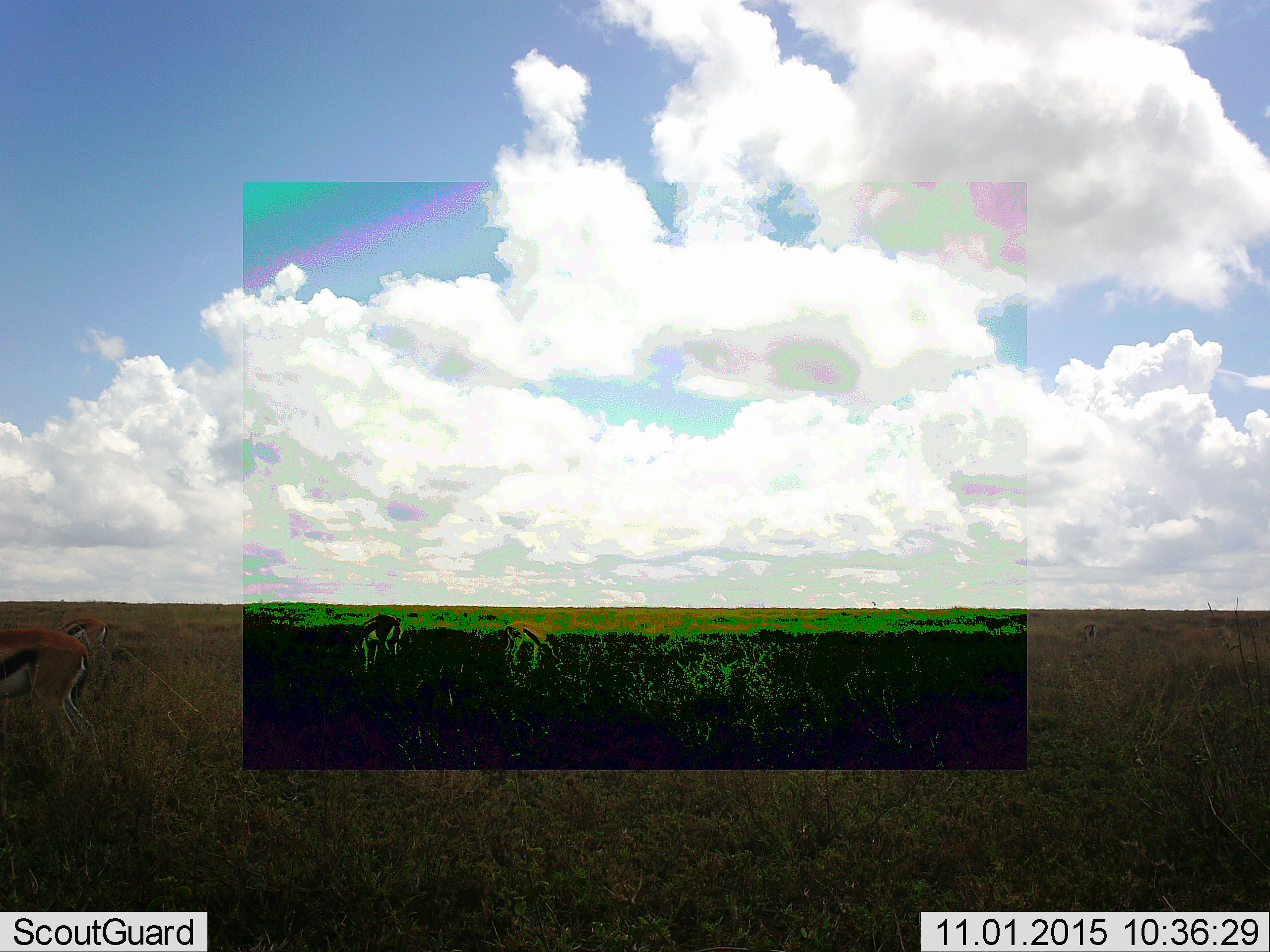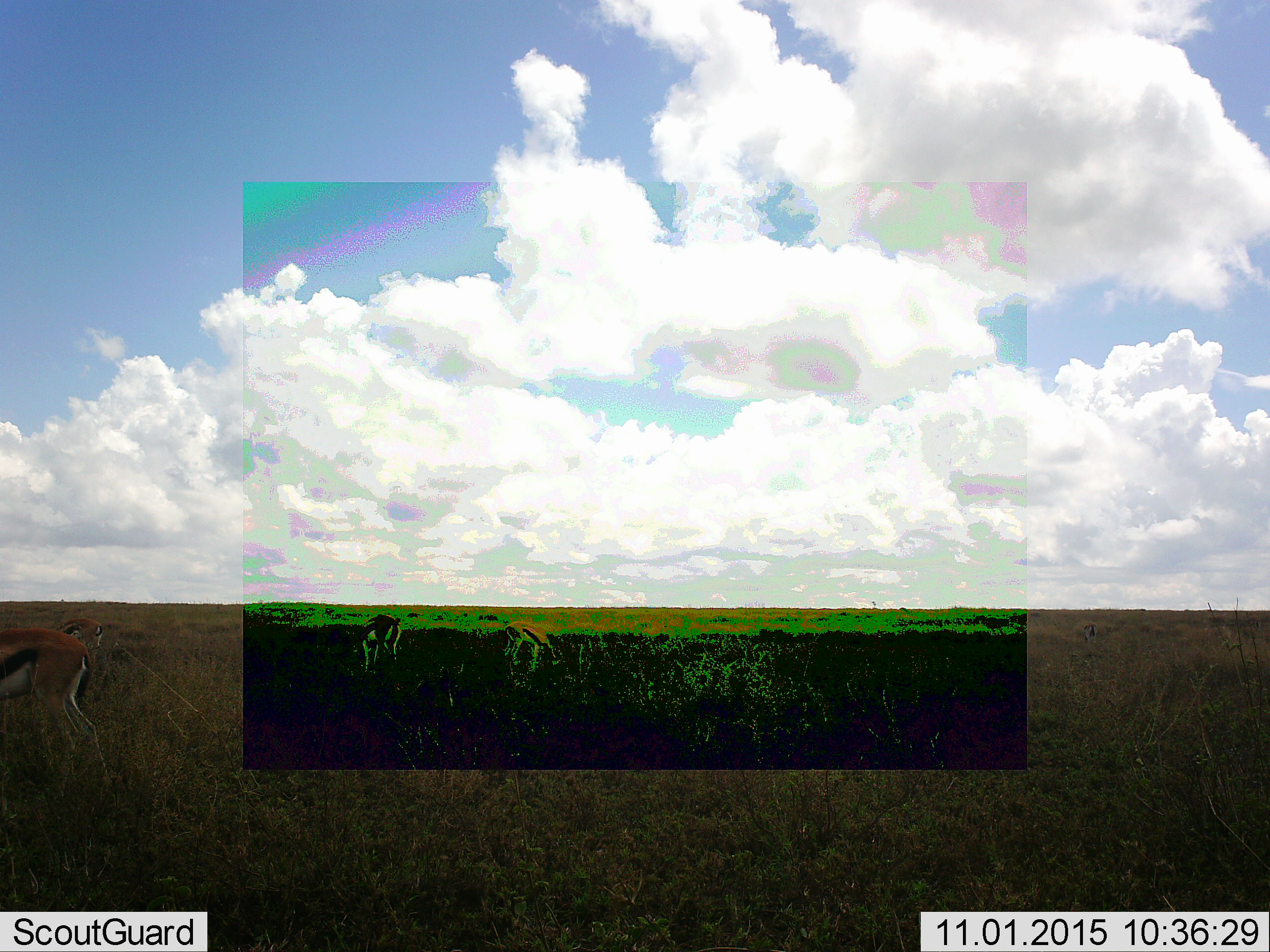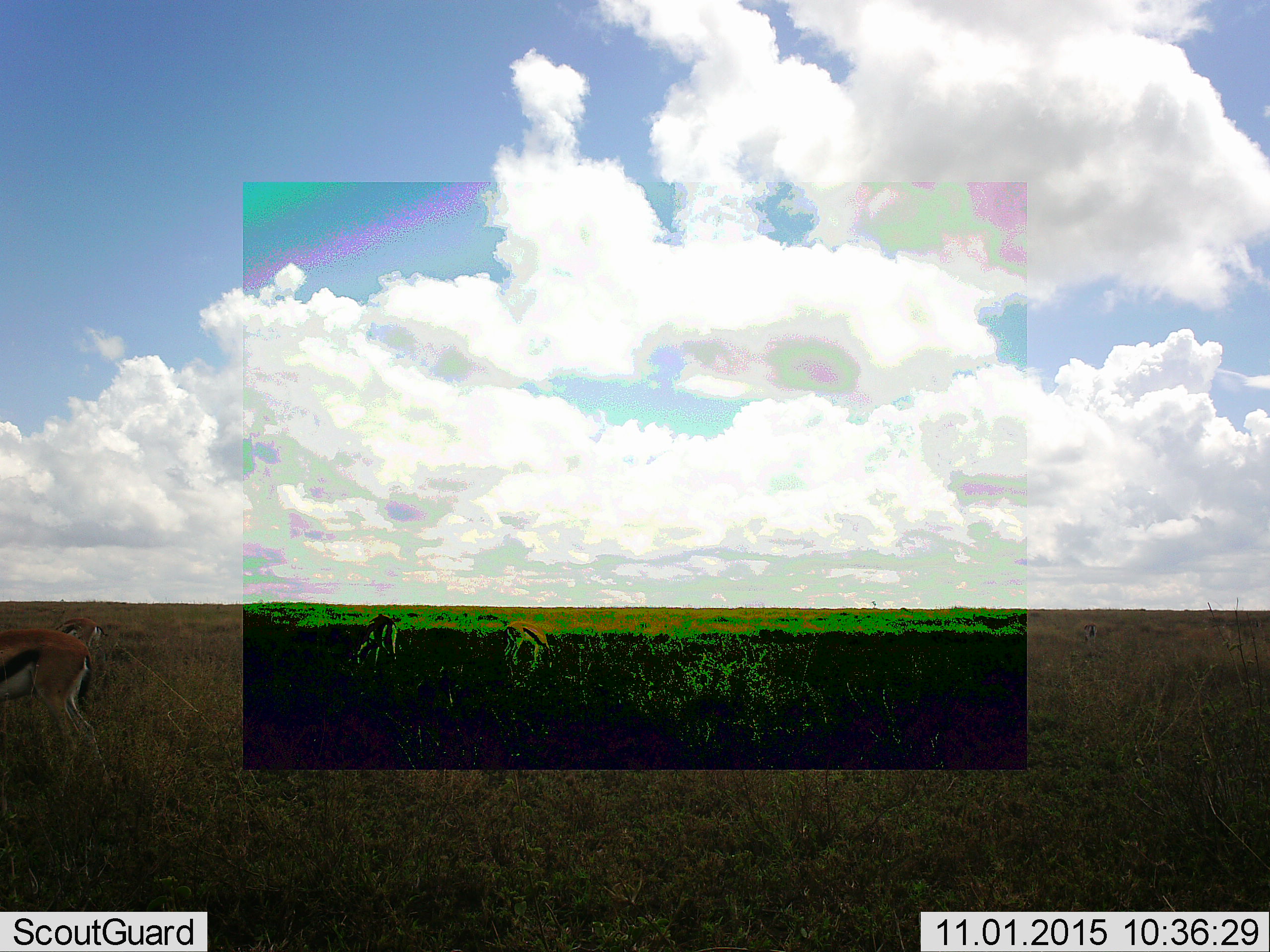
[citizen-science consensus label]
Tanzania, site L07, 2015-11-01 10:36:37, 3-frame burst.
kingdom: Animalia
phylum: Chordata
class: Mammalia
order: Artiodactyla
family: Bovidae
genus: Eudorcas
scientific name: Eudorcas thomsonii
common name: thomson's gazelle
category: gazellethomsons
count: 5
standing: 71%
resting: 0%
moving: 43%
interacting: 0%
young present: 0%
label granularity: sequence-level